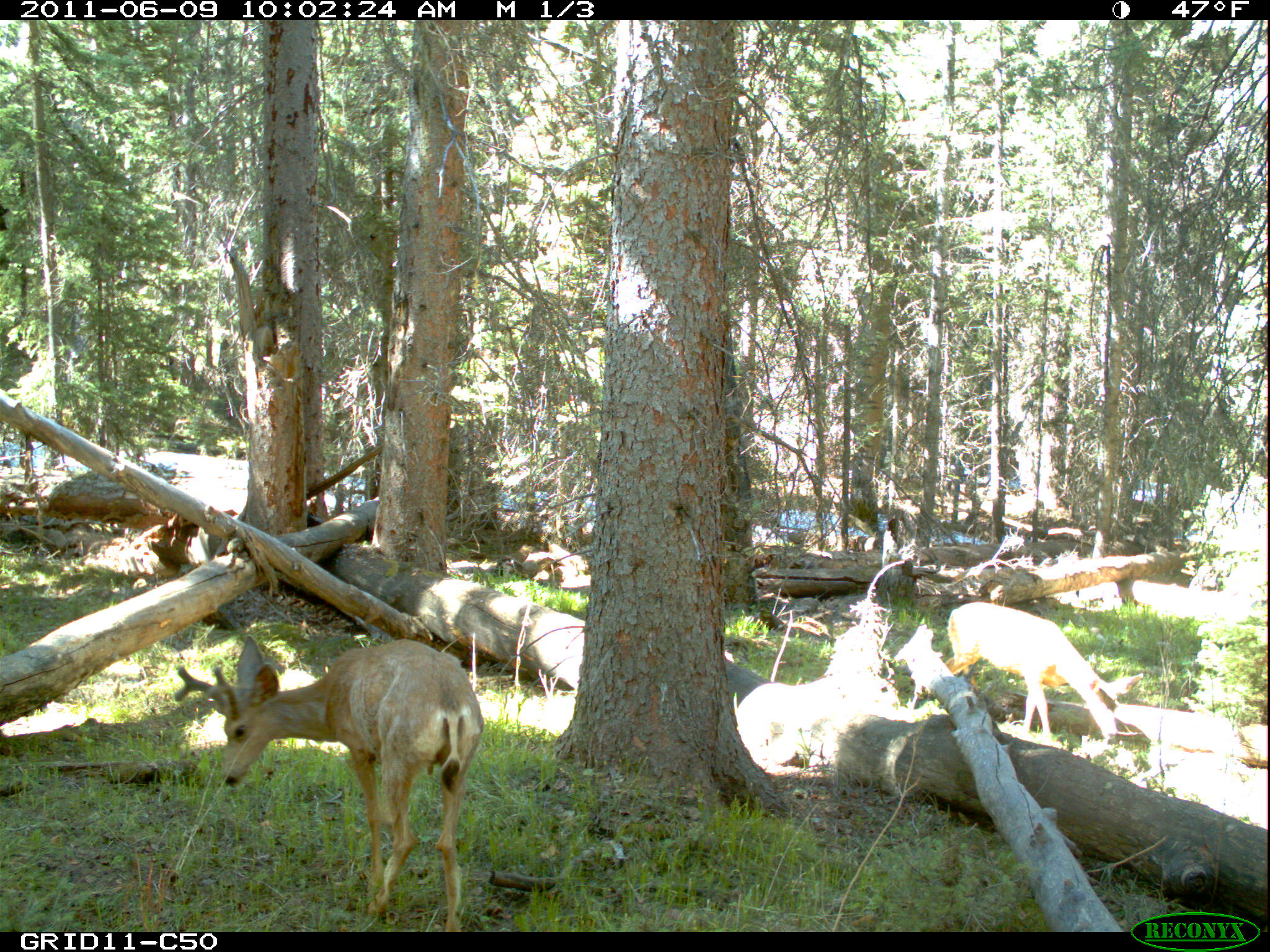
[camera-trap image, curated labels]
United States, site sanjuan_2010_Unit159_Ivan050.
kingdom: Animalia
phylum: Chordata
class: Mammalia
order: Artiodactyla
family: Cervidae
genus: Odocoileus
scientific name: Odocoileus hemionus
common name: mule deer